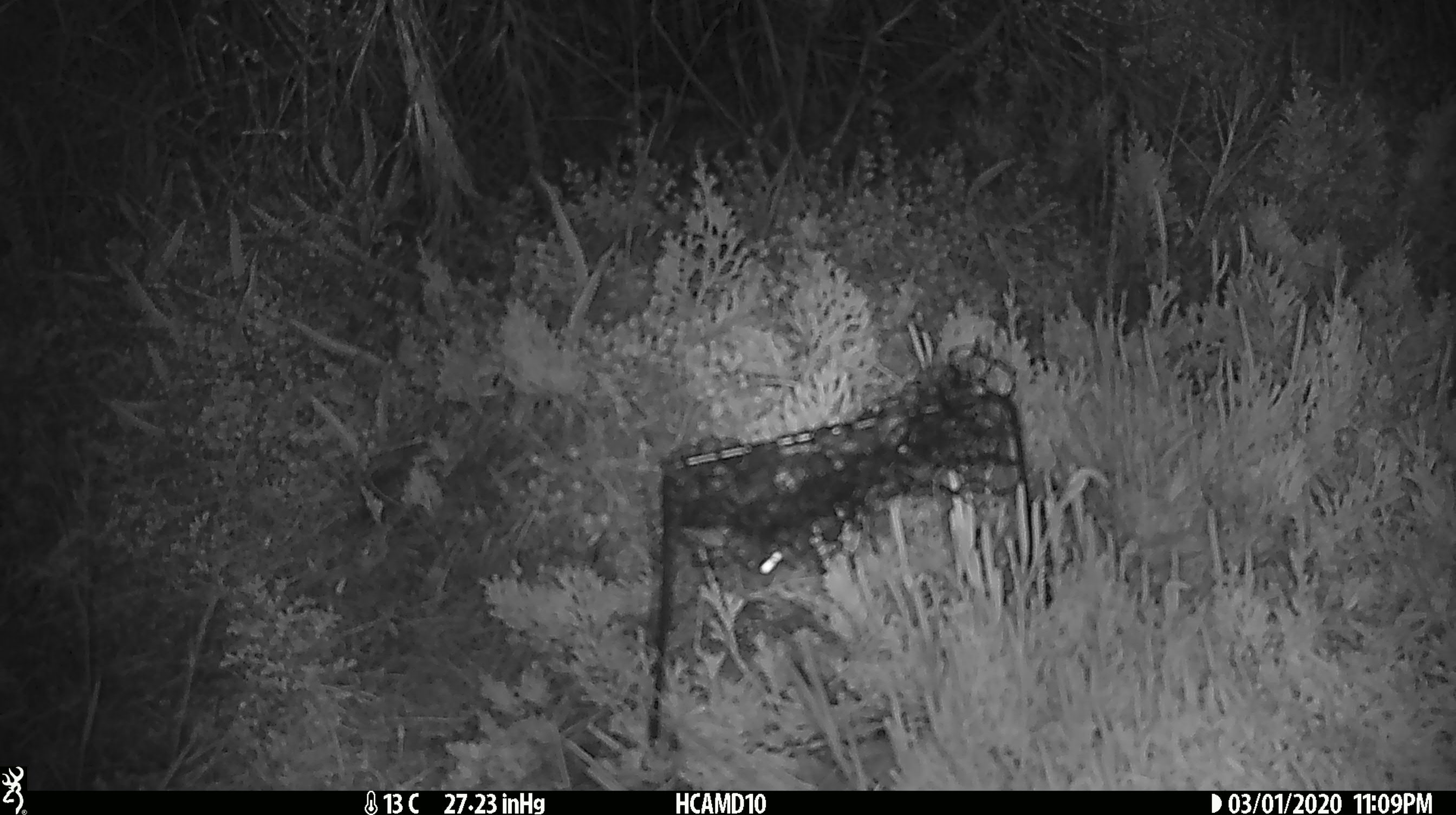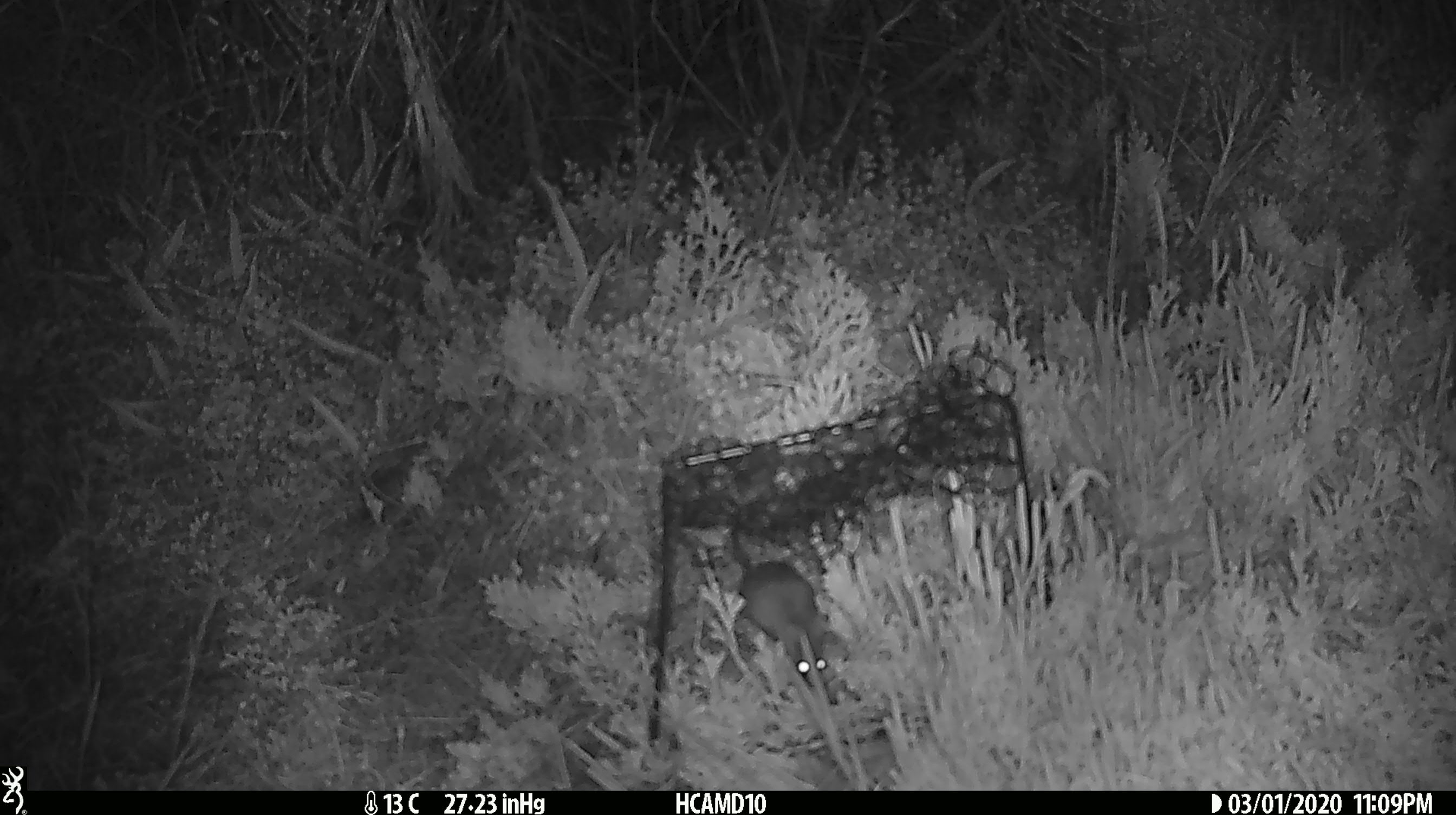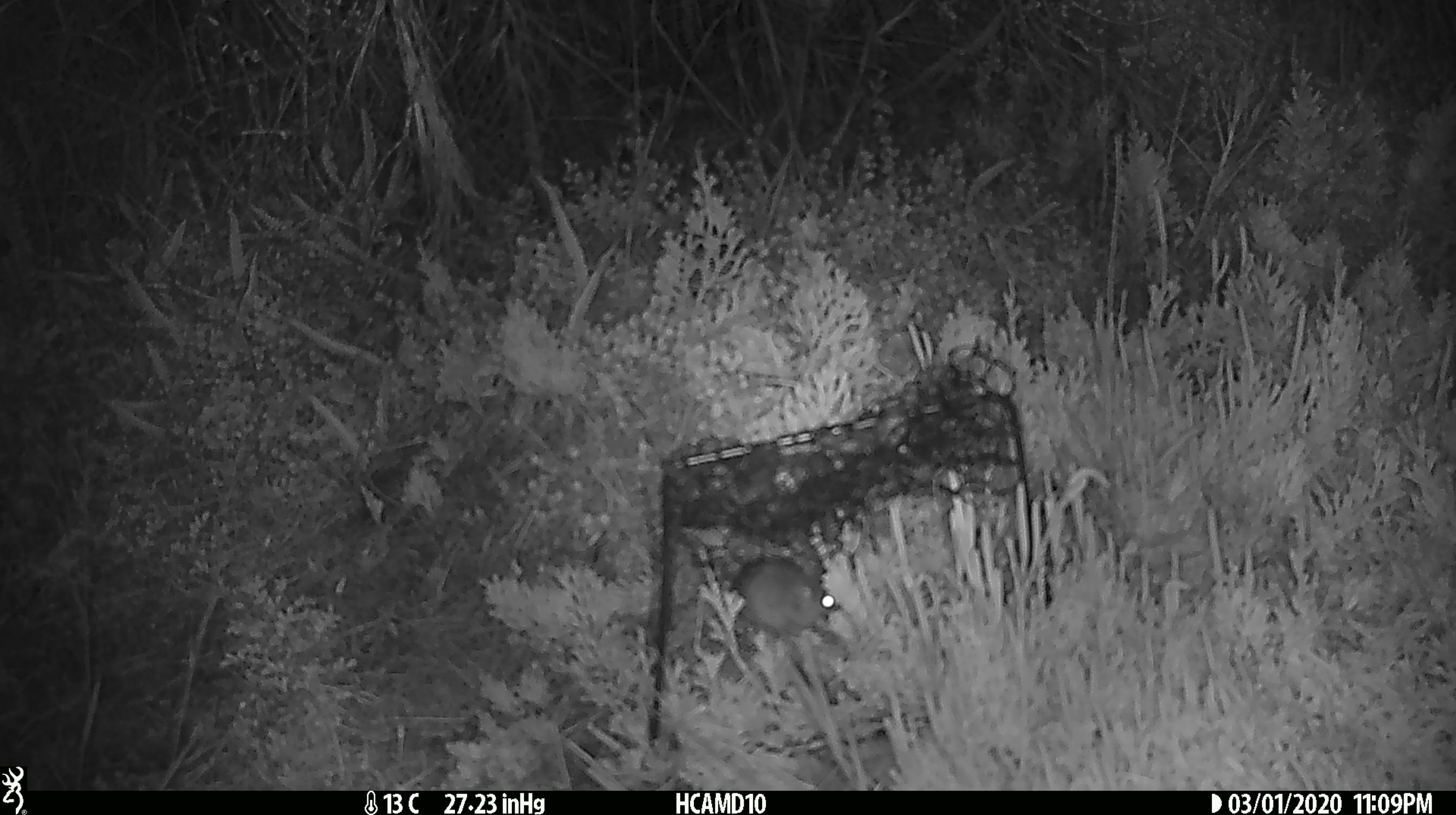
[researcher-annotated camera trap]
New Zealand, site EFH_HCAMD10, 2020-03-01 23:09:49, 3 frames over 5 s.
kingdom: Animalia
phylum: Chordata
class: Mammalia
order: Rodentia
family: Muridae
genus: Mus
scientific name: Mus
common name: mouse